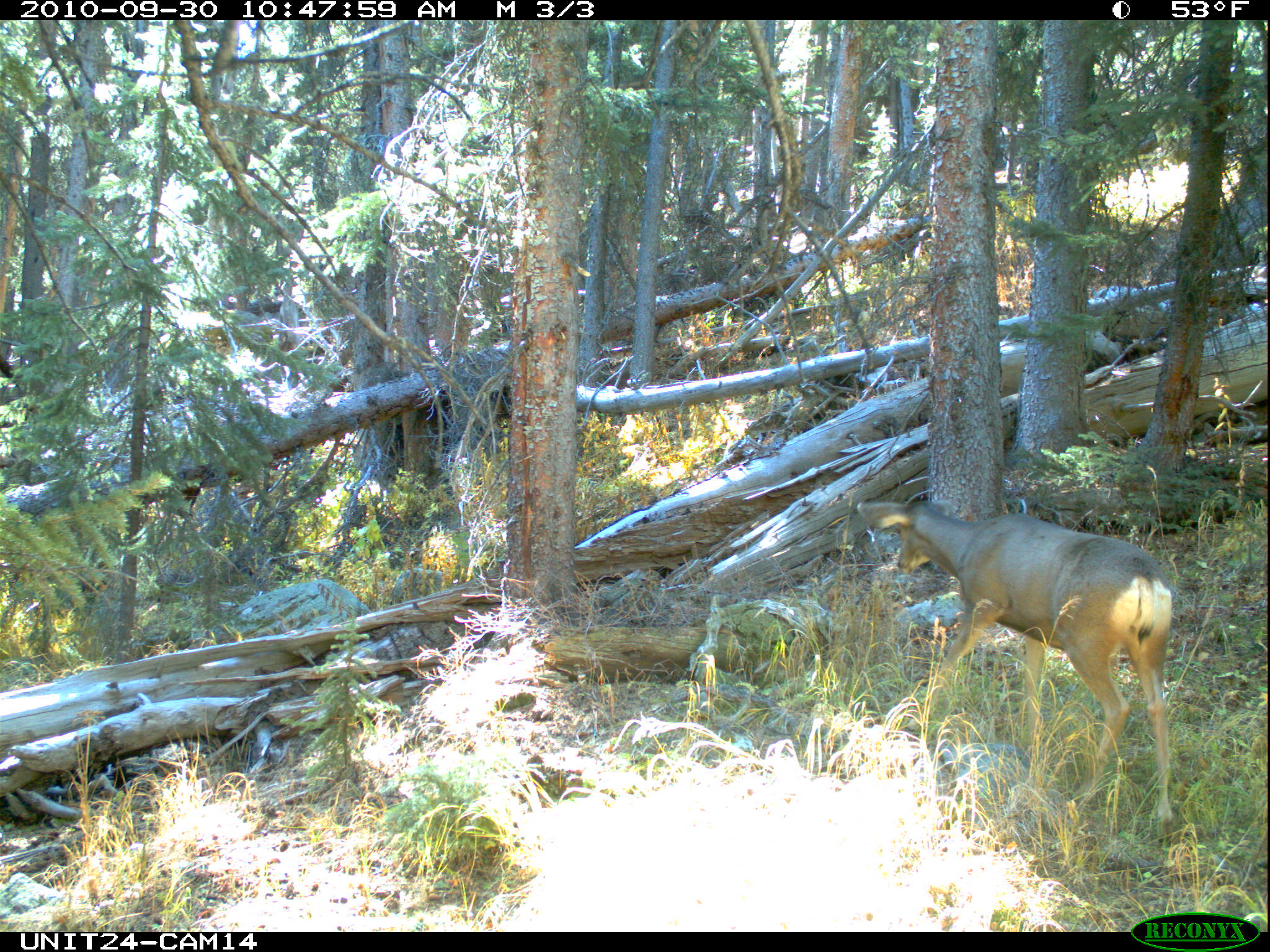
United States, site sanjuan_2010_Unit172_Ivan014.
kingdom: Animalia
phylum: Chordata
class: Mammalia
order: Artiodactyla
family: Cervidae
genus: Odocoileus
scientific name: Odocoileus hemionus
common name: mule deer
Odocoileus hemionus (mule deer).